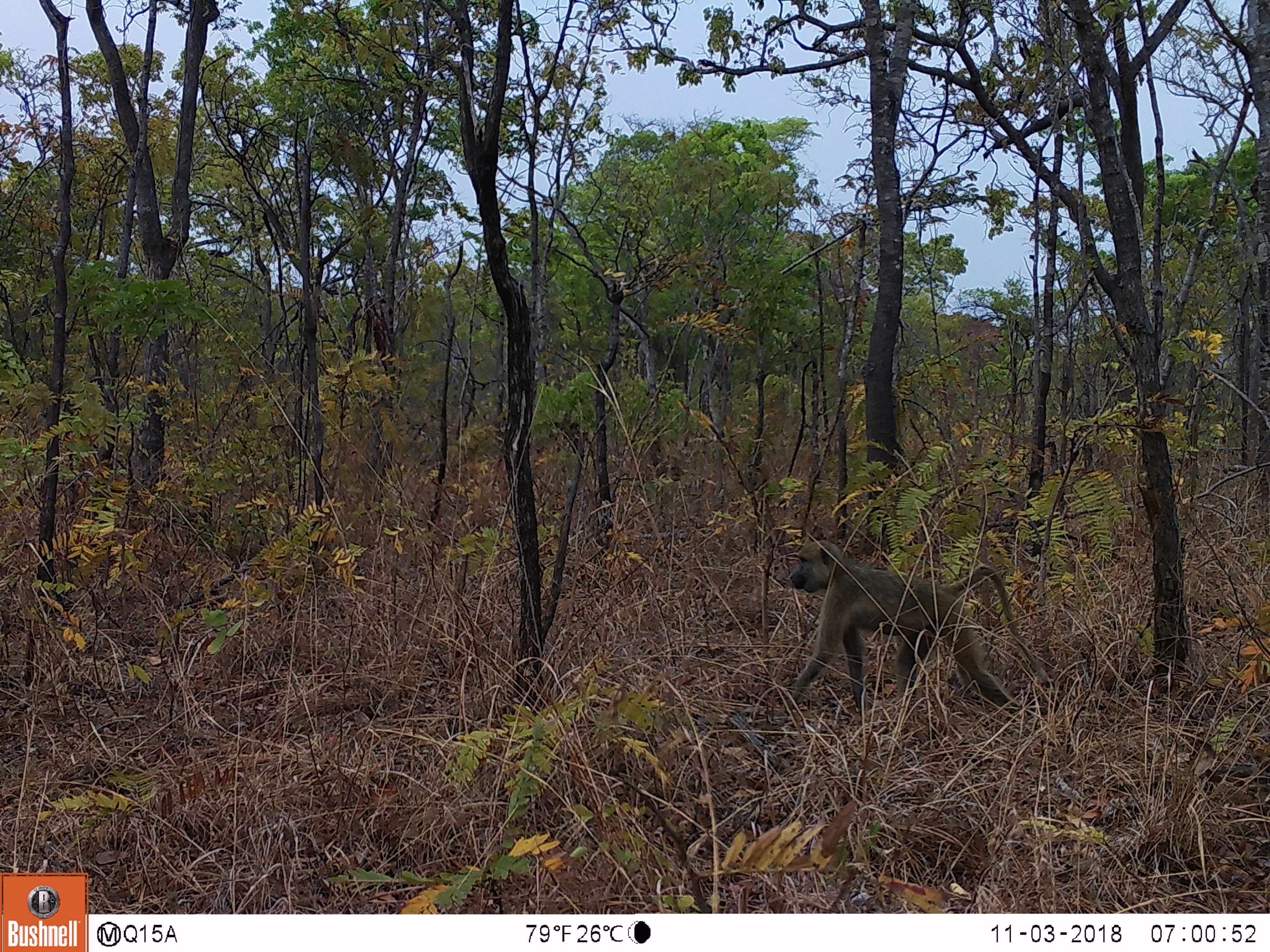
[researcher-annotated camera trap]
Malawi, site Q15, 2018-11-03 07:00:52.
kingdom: Animalia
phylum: Chordata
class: Mammalia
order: Primates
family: Cercopithecidae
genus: Papio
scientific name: Papio cynocephalus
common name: yellow baboon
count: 1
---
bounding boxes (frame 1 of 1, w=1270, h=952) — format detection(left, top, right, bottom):
yellow baboon: detection(762, 529, 1030, 727)